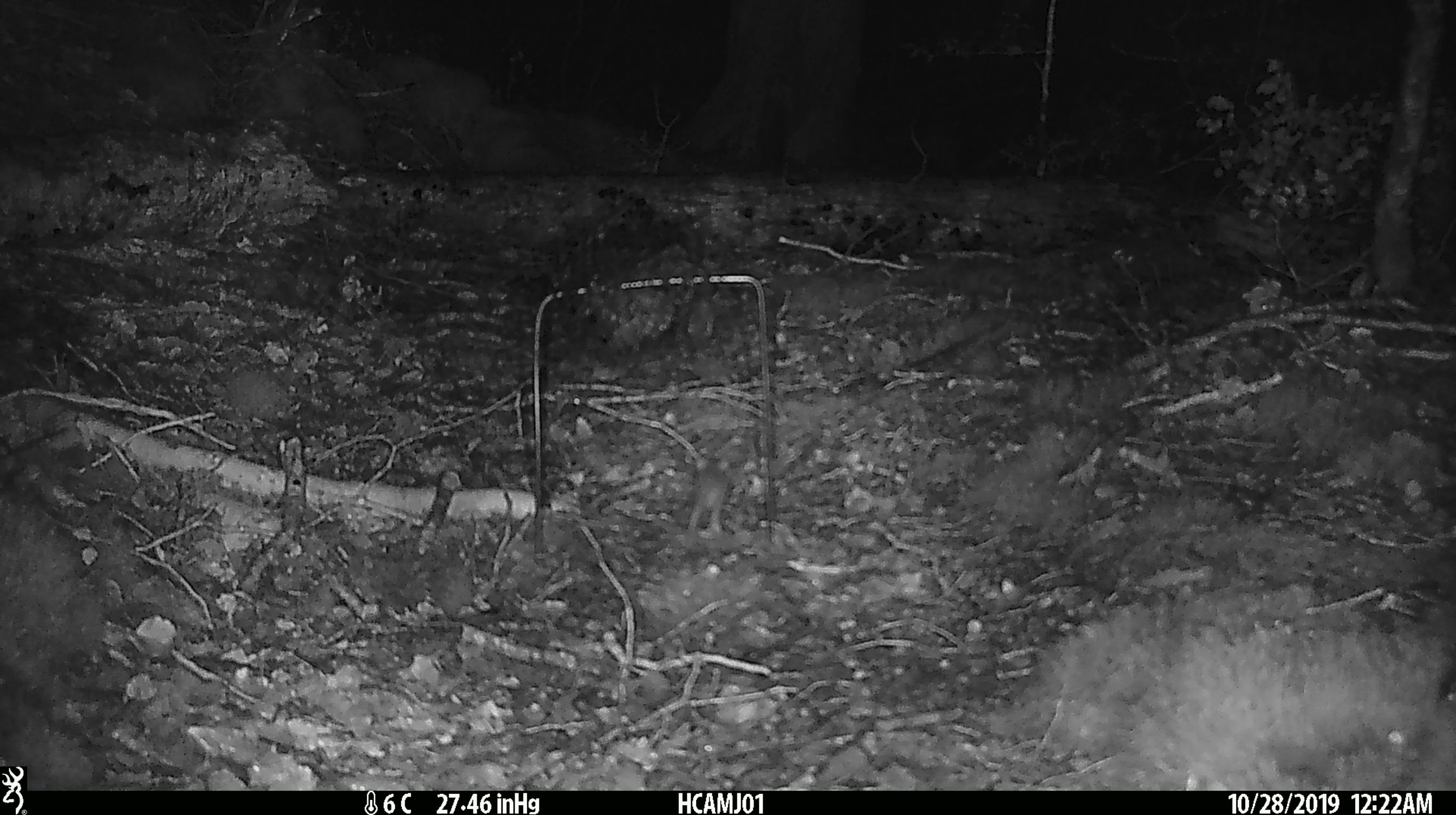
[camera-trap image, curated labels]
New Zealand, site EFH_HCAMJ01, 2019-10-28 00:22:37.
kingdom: Animalia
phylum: Chordata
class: Mammalia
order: Rodentia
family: Muridae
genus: Mus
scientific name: Mus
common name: mouse